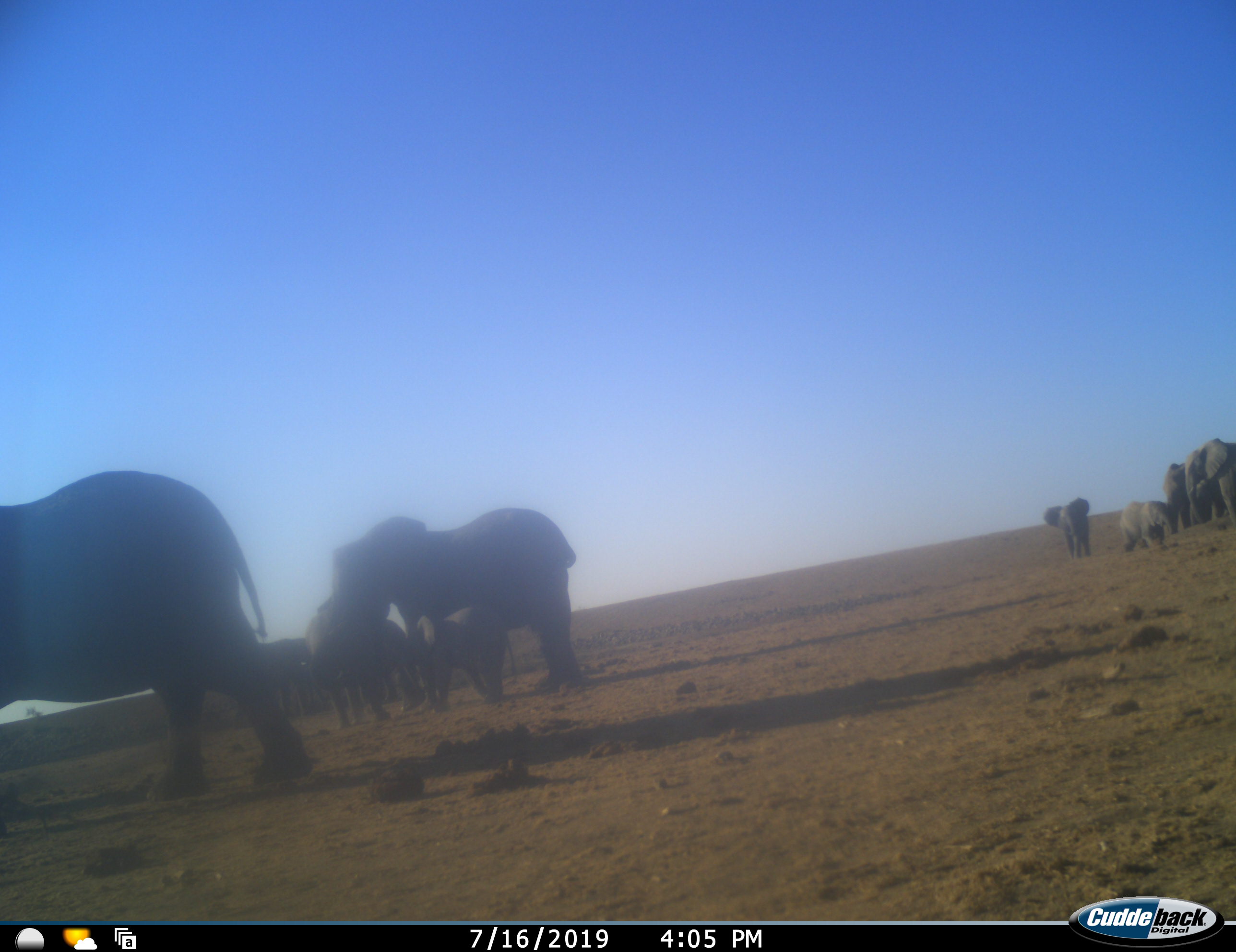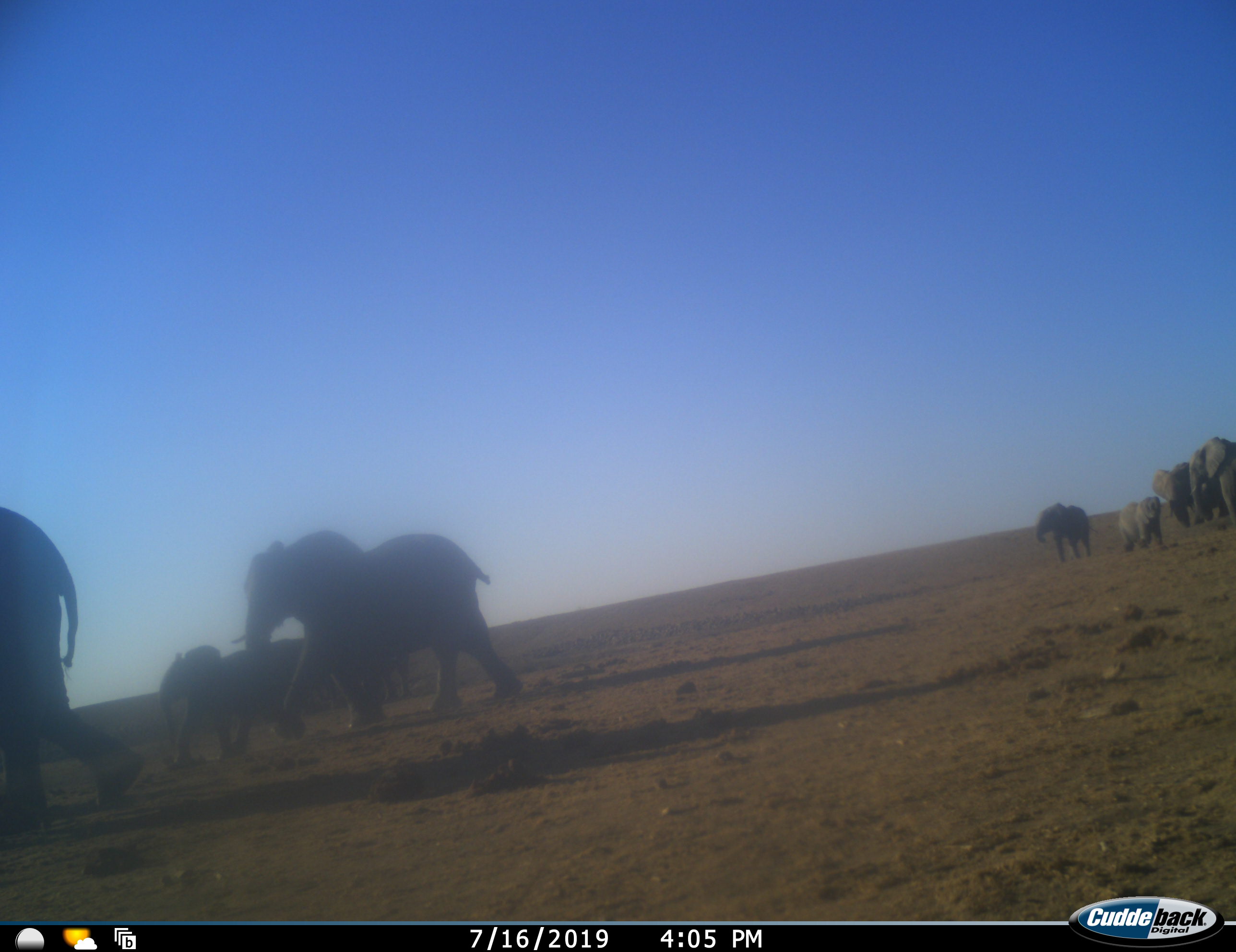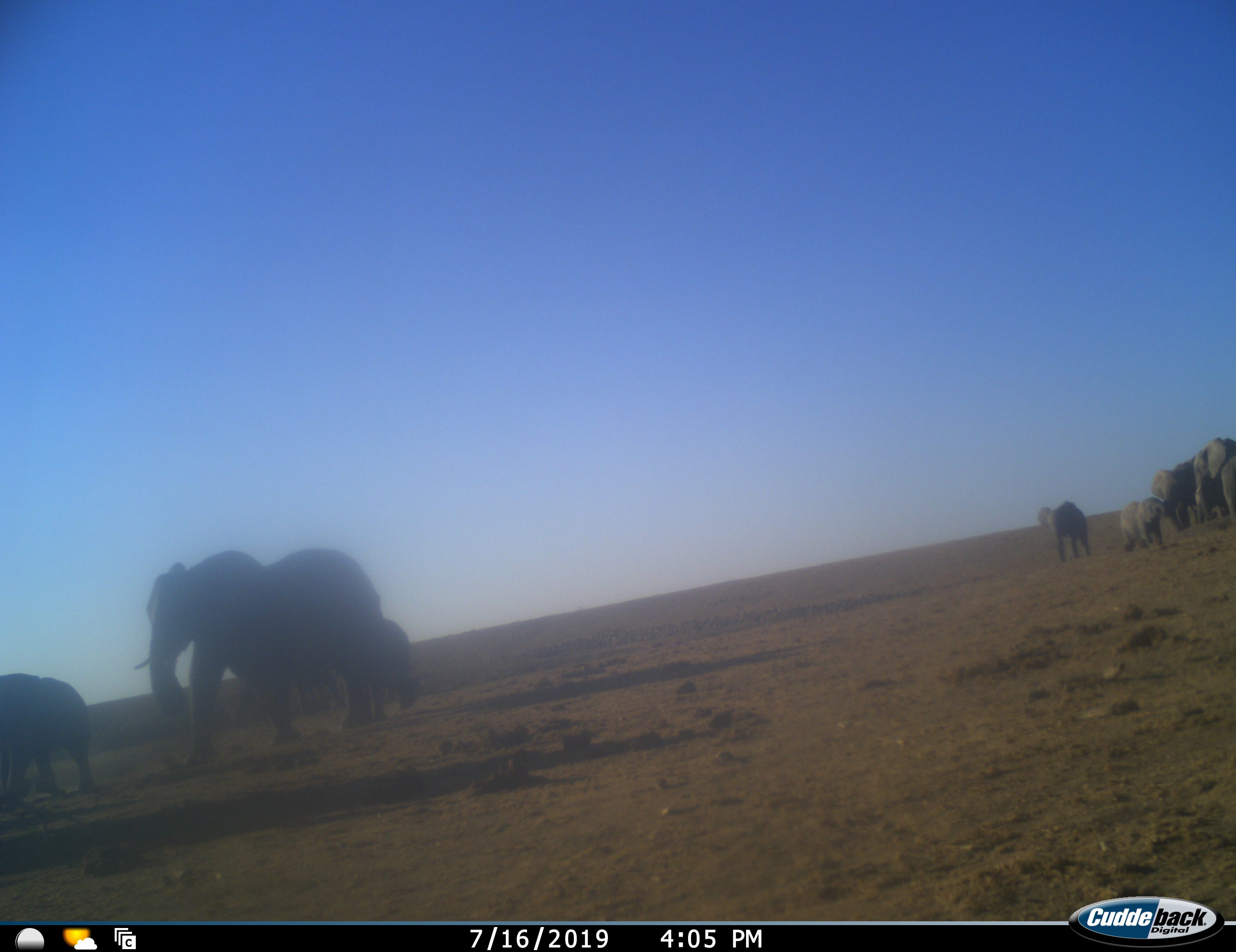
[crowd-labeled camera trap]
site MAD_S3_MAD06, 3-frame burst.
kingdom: Animalia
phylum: Chordata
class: Mammalia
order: Proboscidea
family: Elephantidae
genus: Loxodonta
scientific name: Loxodonta africana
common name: african bush elephant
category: elephant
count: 10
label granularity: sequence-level